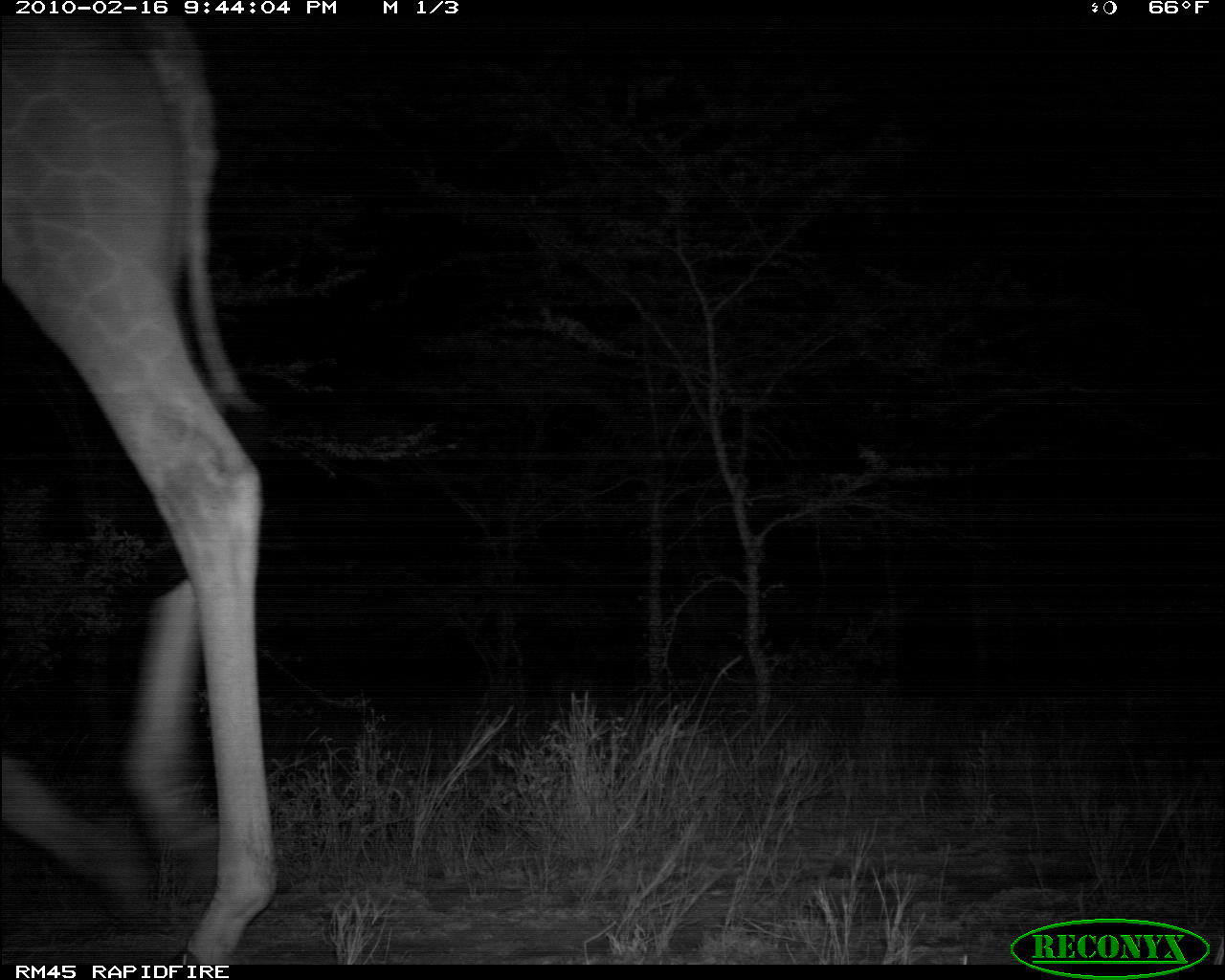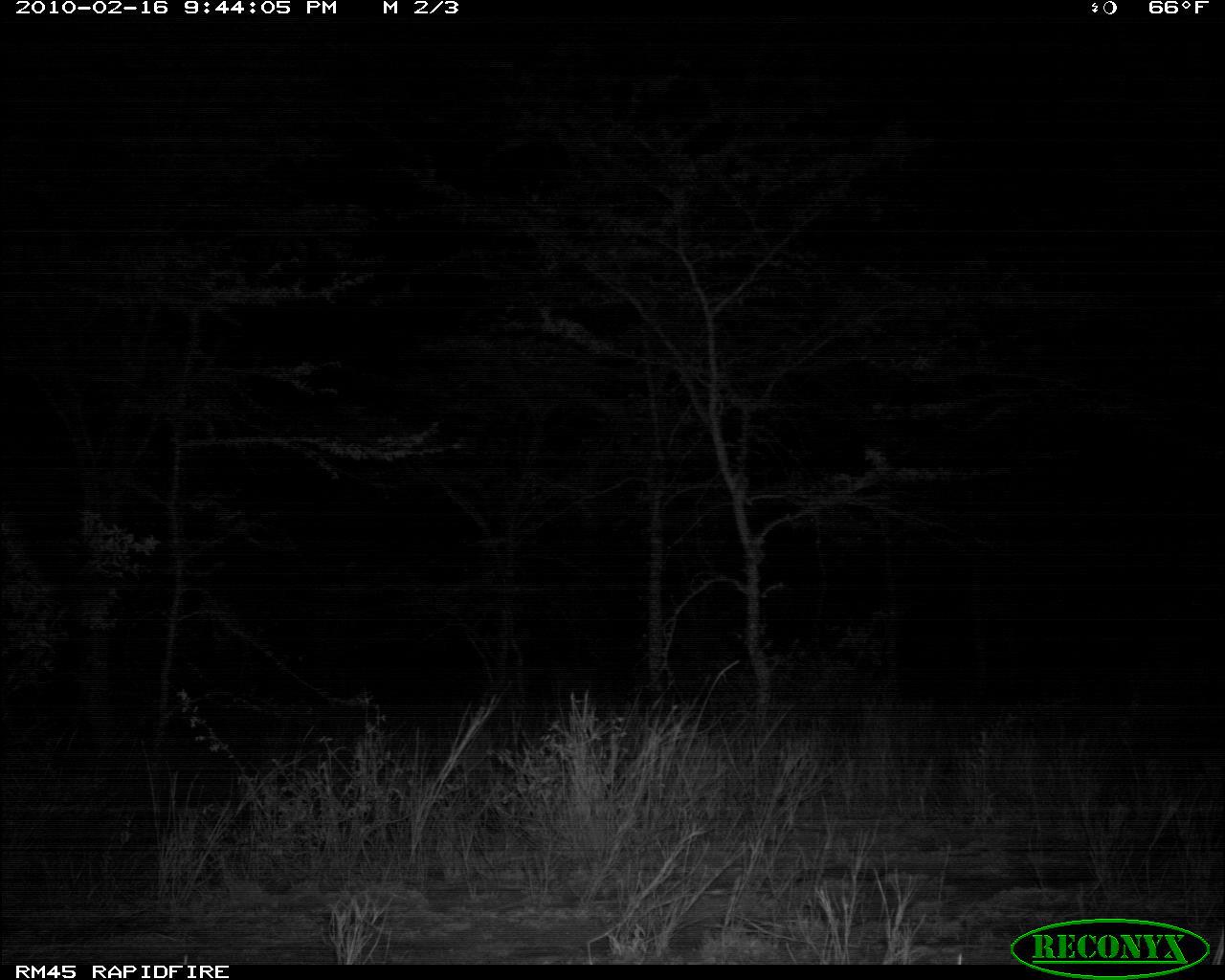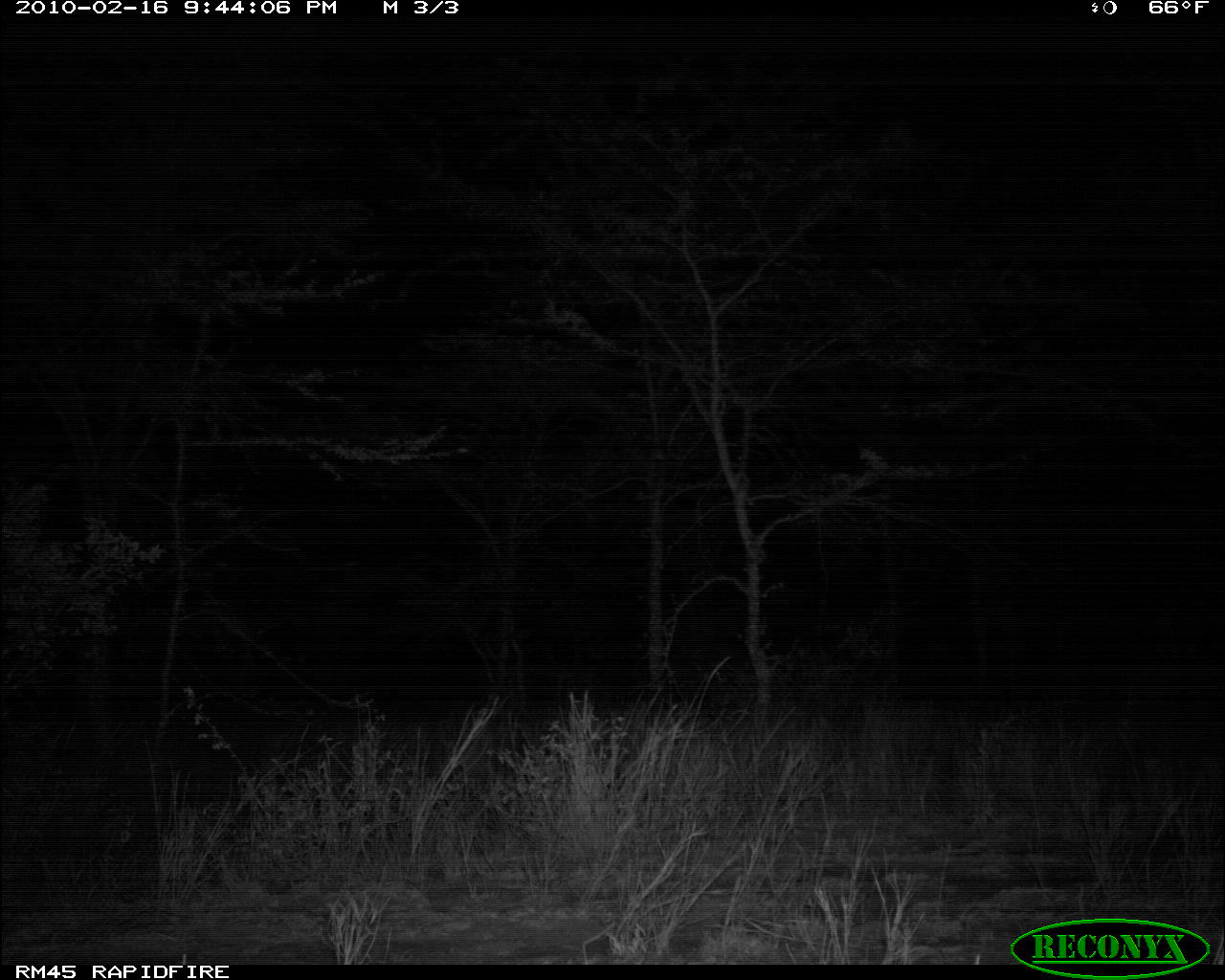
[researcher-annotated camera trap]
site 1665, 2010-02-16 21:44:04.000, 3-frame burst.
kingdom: Animalia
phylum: Chordata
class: Mammalia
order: Artiodactyla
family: Giraffidae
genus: Giraffa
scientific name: Giraffa camelopardalis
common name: giraffe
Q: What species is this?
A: Giraffa camelopardalis (giraffe).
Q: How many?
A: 1.